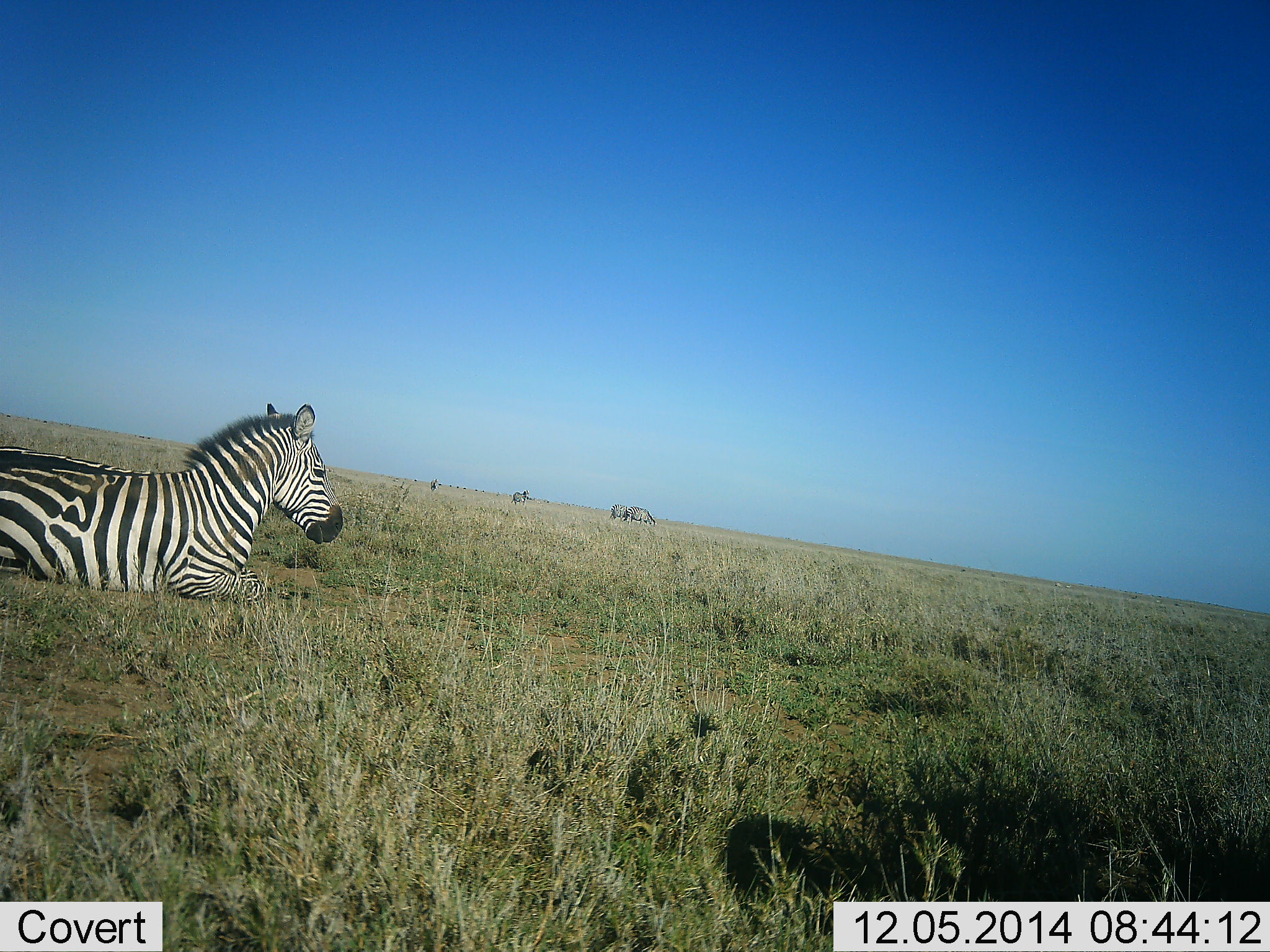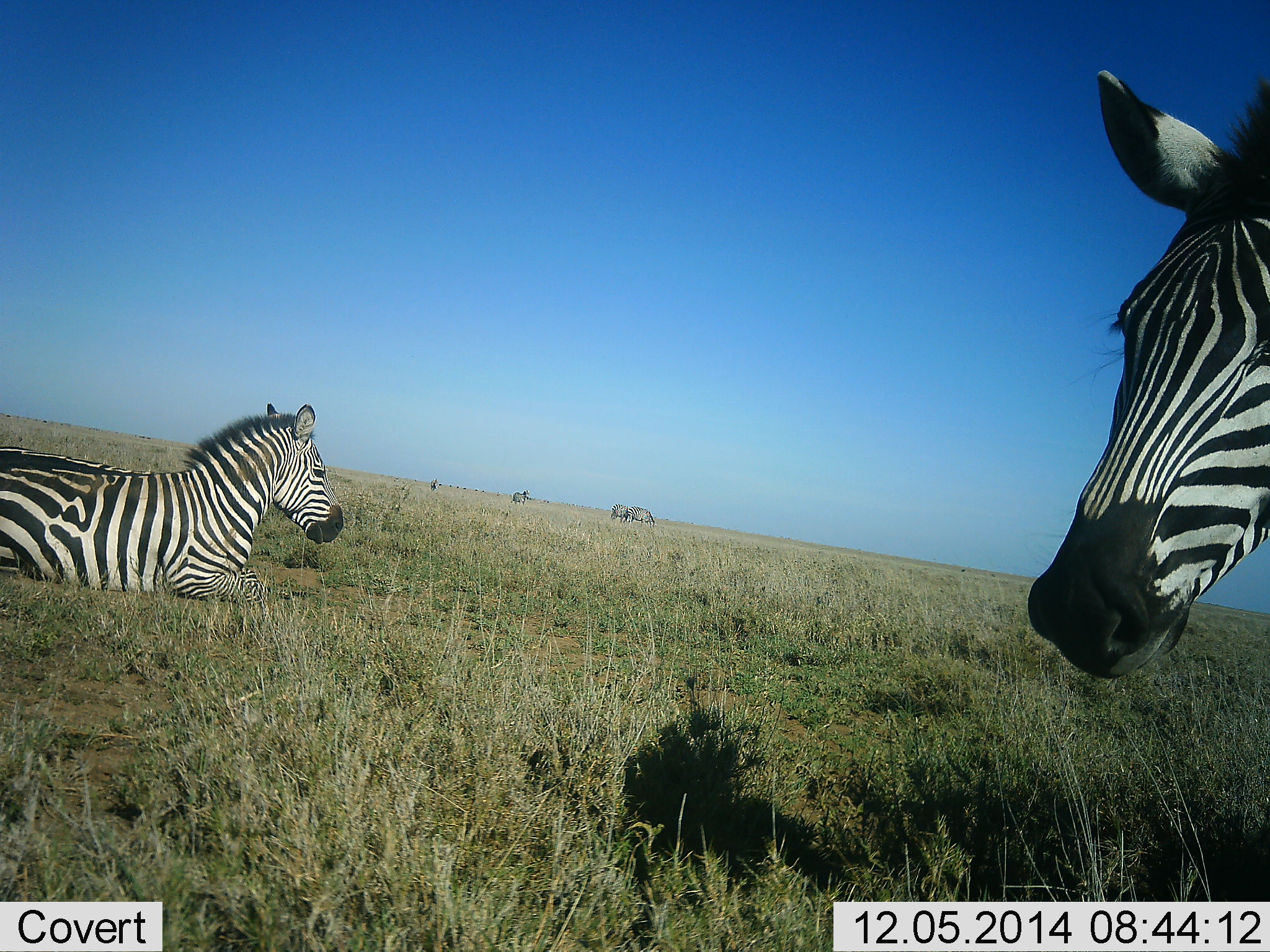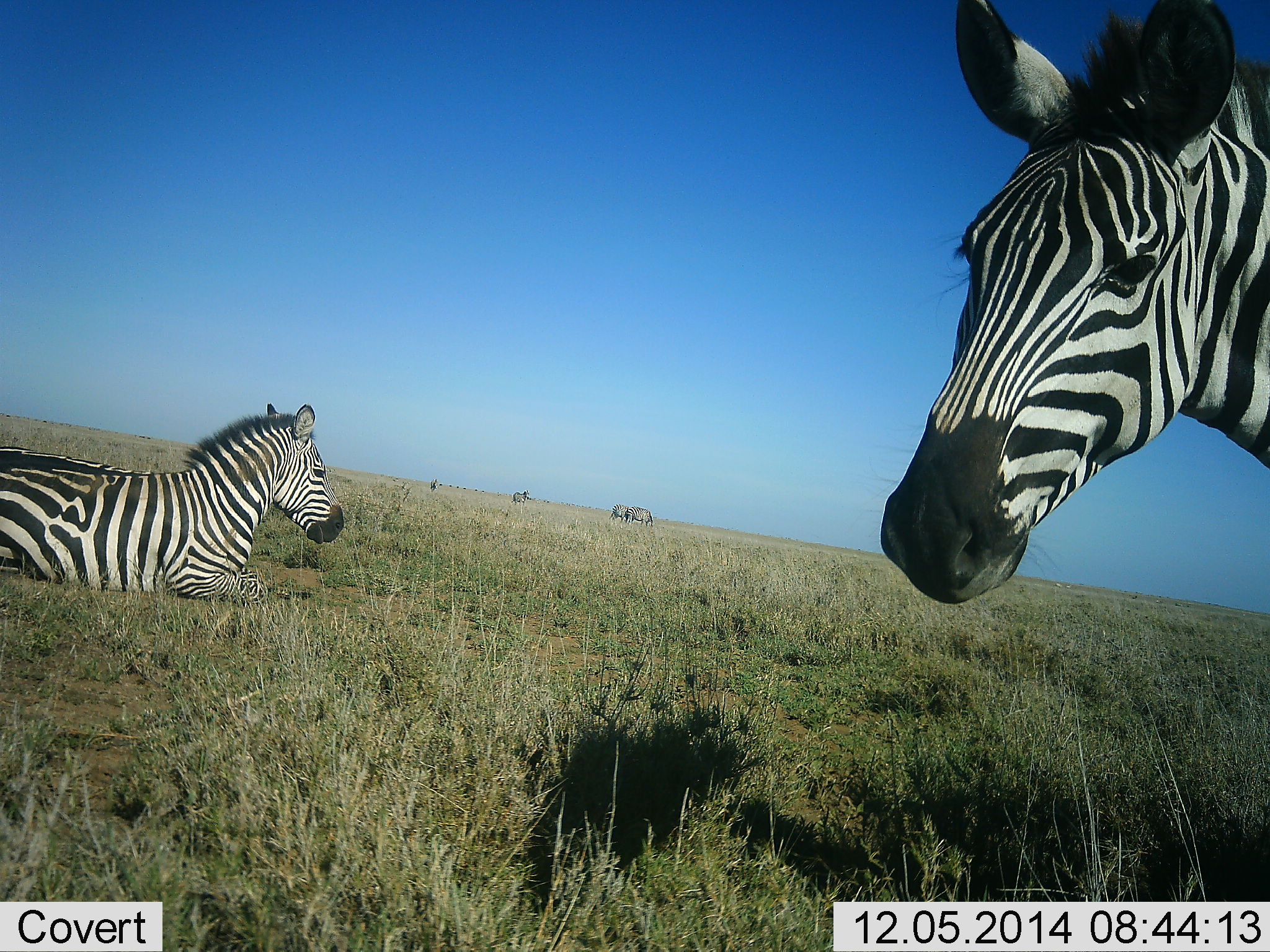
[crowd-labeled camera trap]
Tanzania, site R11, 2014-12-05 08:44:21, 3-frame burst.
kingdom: Animalia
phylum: Chordata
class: Mammalia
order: Perissodactyla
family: Equidae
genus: Equus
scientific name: Equus quagga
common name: plains zebra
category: zebra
Zebra (plains zebra) (Equus quagga), count 6. Behavior (volunteer vote fractions): standing 60%, resting 100%, moving 60%, interacting 0%. Young present (vote fraction): 0%. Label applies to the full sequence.